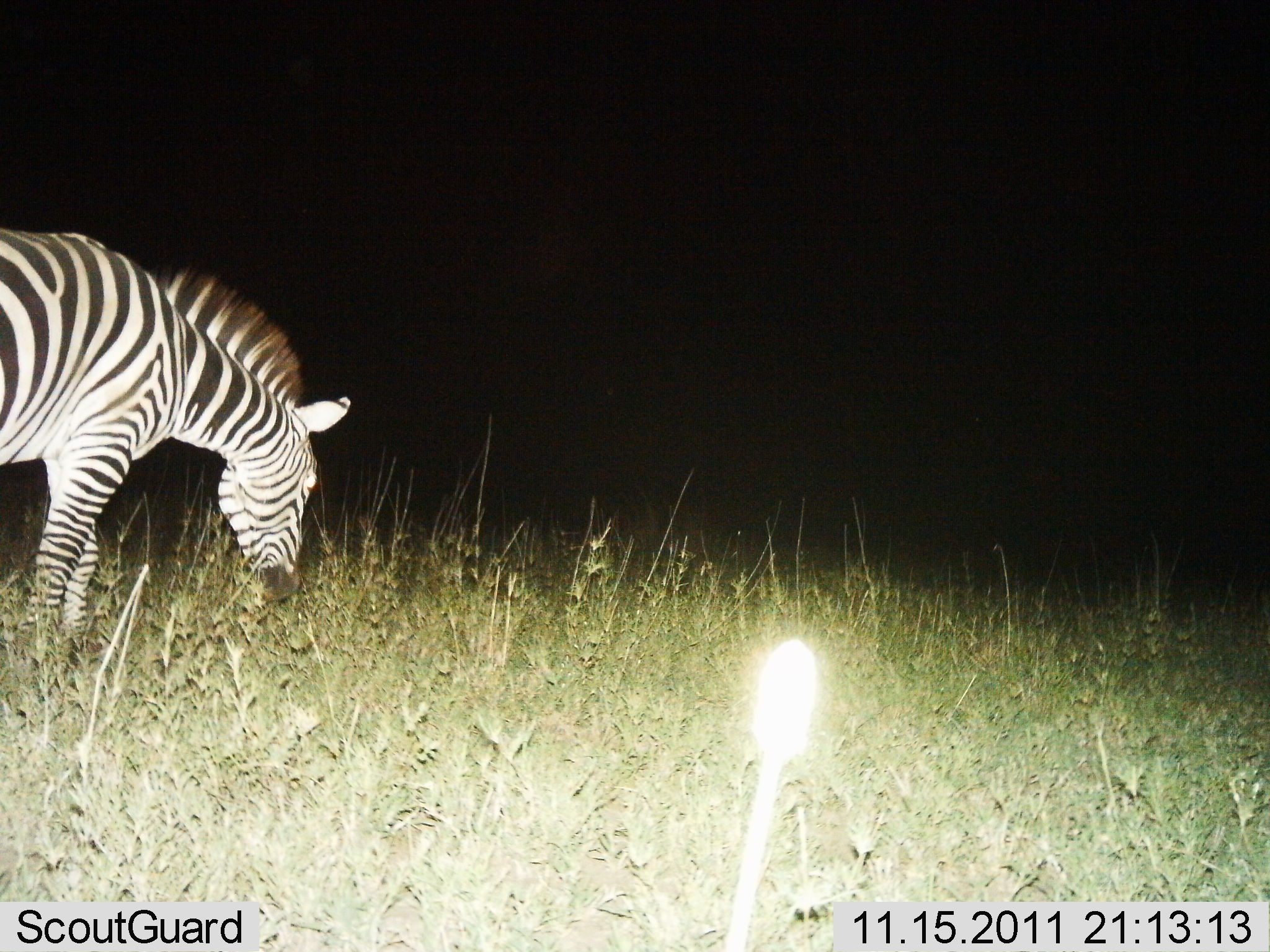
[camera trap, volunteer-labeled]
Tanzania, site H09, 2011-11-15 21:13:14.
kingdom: Animalia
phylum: Chordata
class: Mammalia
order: Perissodactyla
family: Equidae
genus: Equus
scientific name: Equus quagga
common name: plains zebra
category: zebra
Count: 1.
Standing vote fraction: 42%.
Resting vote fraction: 0%.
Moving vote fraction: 0%.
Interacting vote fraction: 0%.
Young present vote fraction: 0%.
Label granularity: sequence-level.